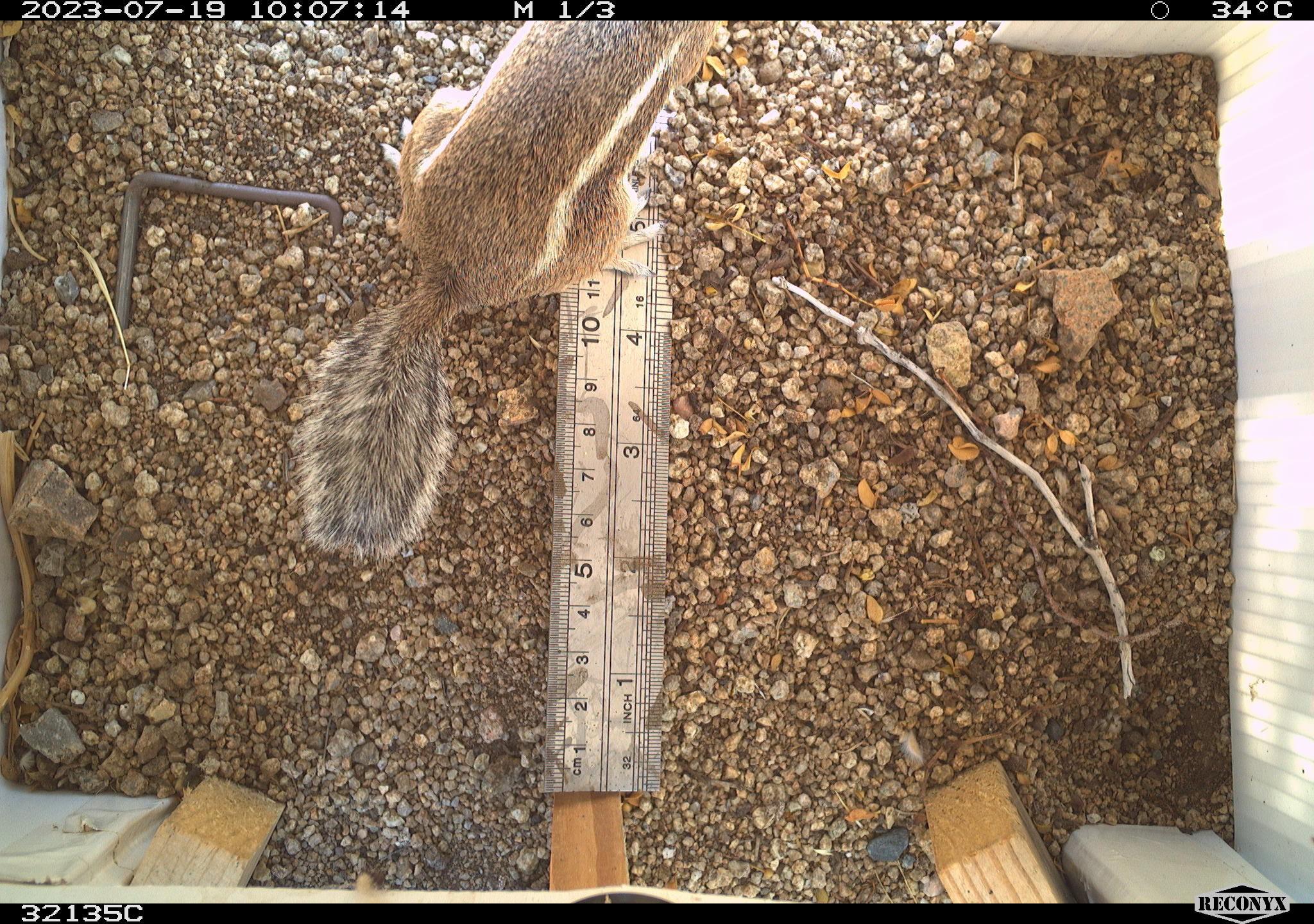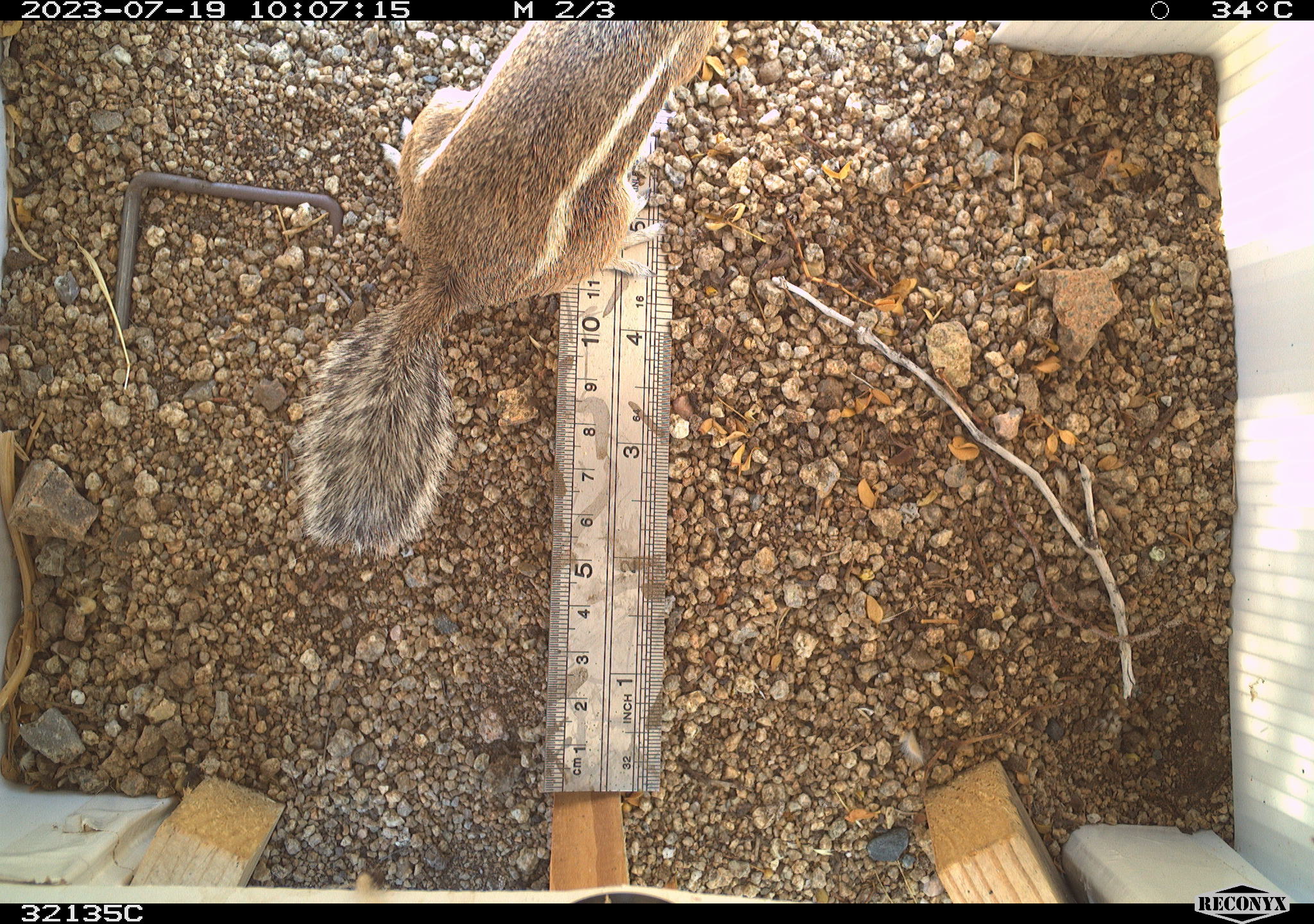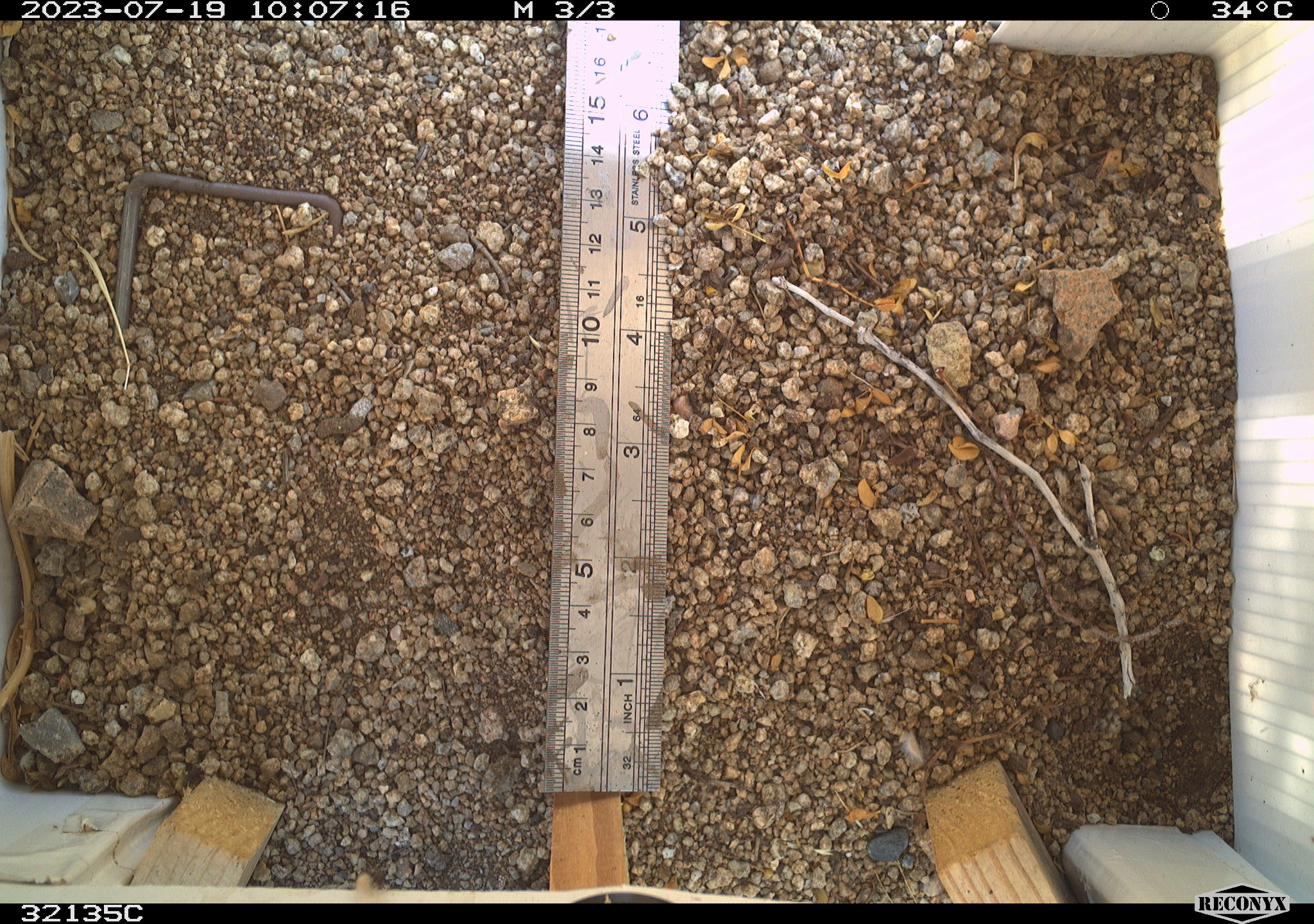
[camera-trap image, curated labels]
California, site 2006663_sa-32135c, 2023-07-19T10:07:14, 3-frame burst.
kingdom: Animalia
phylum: Chordata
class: Mammalia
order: Rodentia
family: Sciuridae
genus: Ammospermophilus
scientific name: Ammospermophilus leucurus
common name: white-tailed antelope squirrel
White-tailed antelope squirrel (Ammospermophilus leucurus).